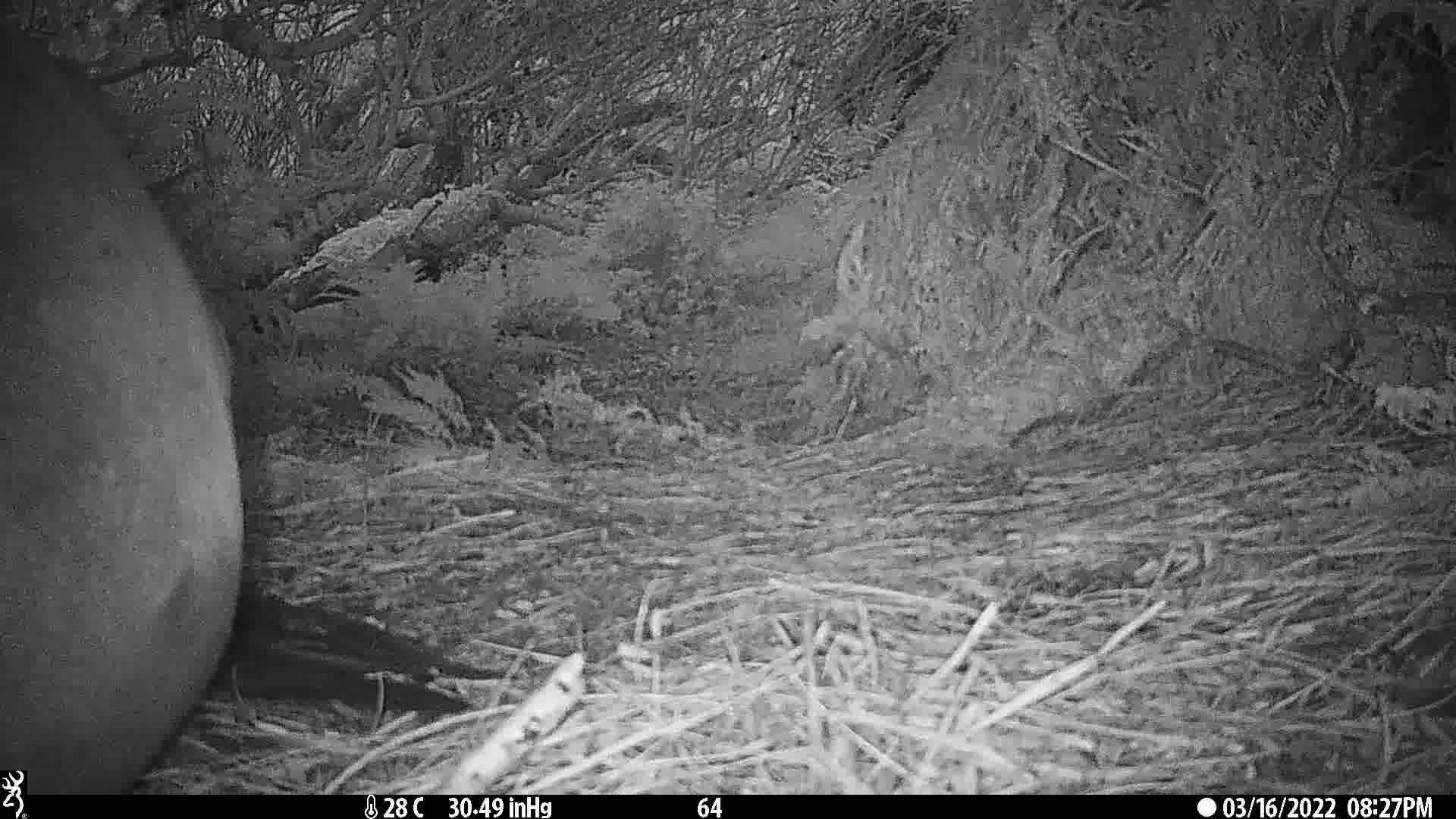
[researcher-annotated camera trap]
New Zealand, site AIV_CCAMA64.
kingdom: Animalia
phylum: Chordata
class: Mammalia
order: Carnivora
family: Otariidae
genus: Phocarctos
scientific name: Phocarctos hookeri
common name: new zealand sea lion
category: sealion